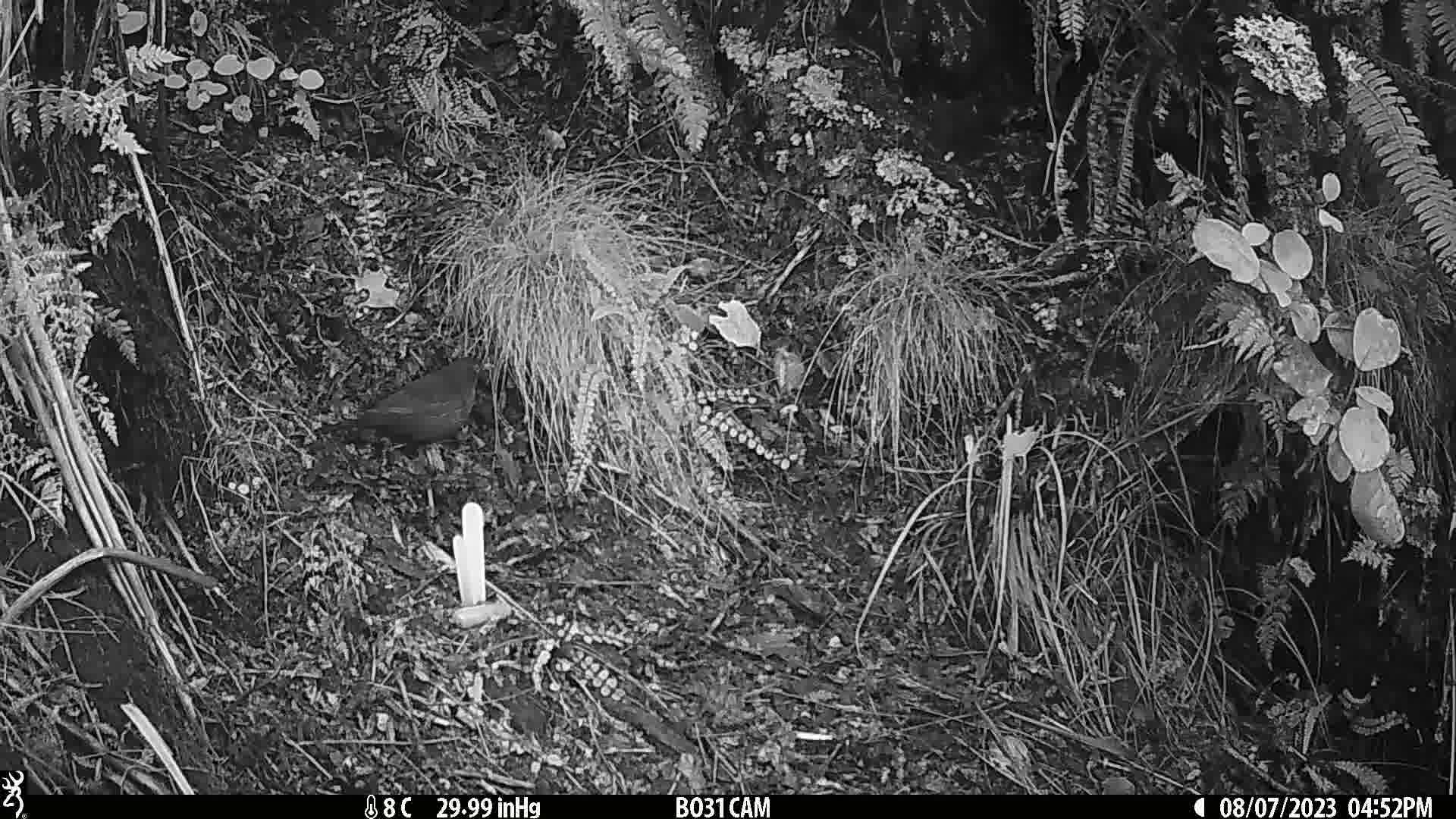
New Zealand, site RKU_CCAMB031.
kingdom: Animalia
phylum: Chordata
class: Aves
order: Passeriformes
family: Turdidae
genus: Turdus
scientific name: Turdus merula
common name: eurasian blackbird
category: blackbird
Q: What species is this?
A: Blackbird (eurasian blackbird) (Turdus merula).